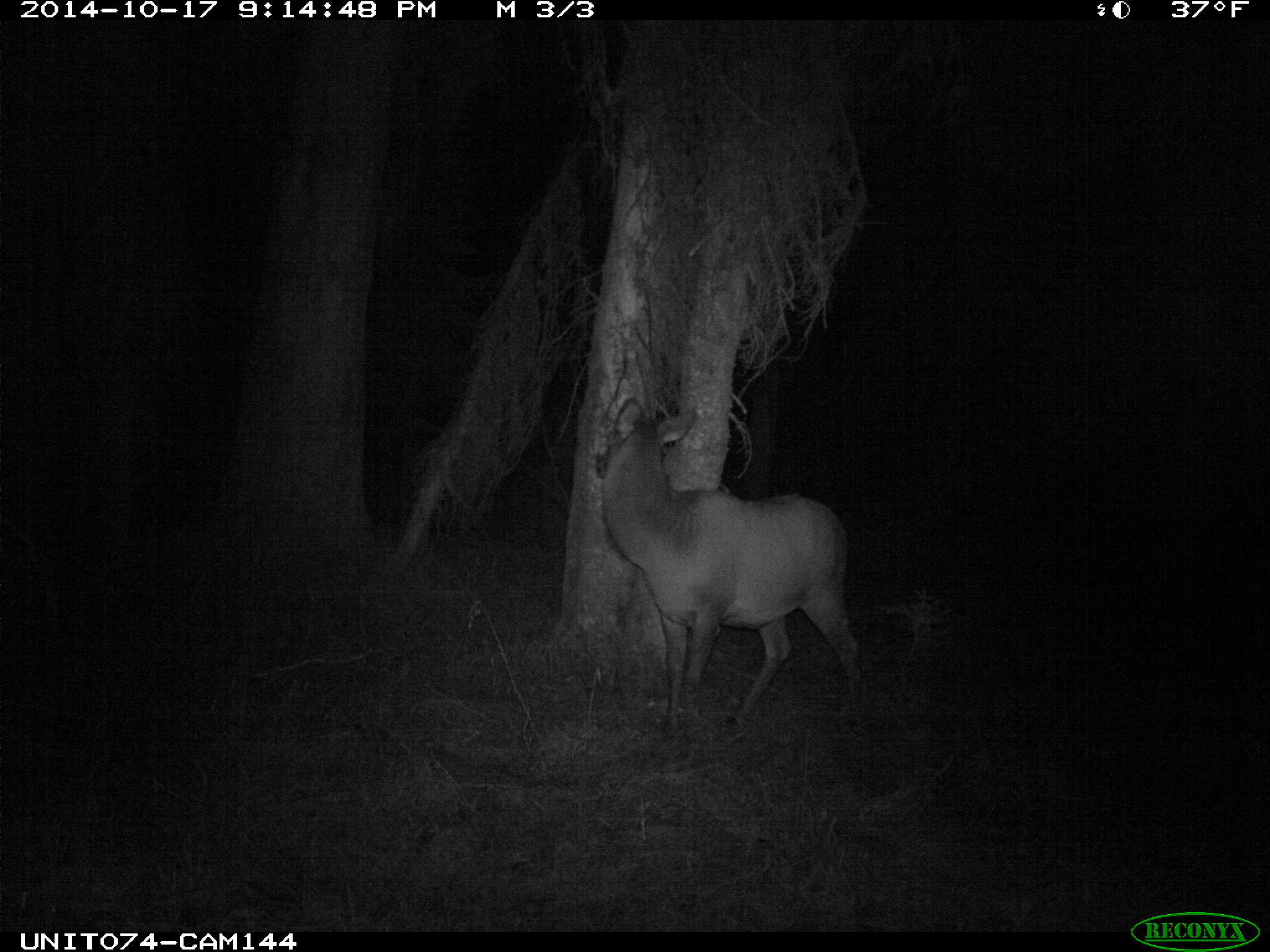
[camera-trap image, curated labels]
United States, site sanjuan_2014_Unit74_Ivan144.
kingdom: Animalia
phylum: Chordata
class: Mammalia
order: Artiodactyla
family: Cervidae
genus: Cervus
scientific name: Cervus elaphus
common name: red deer